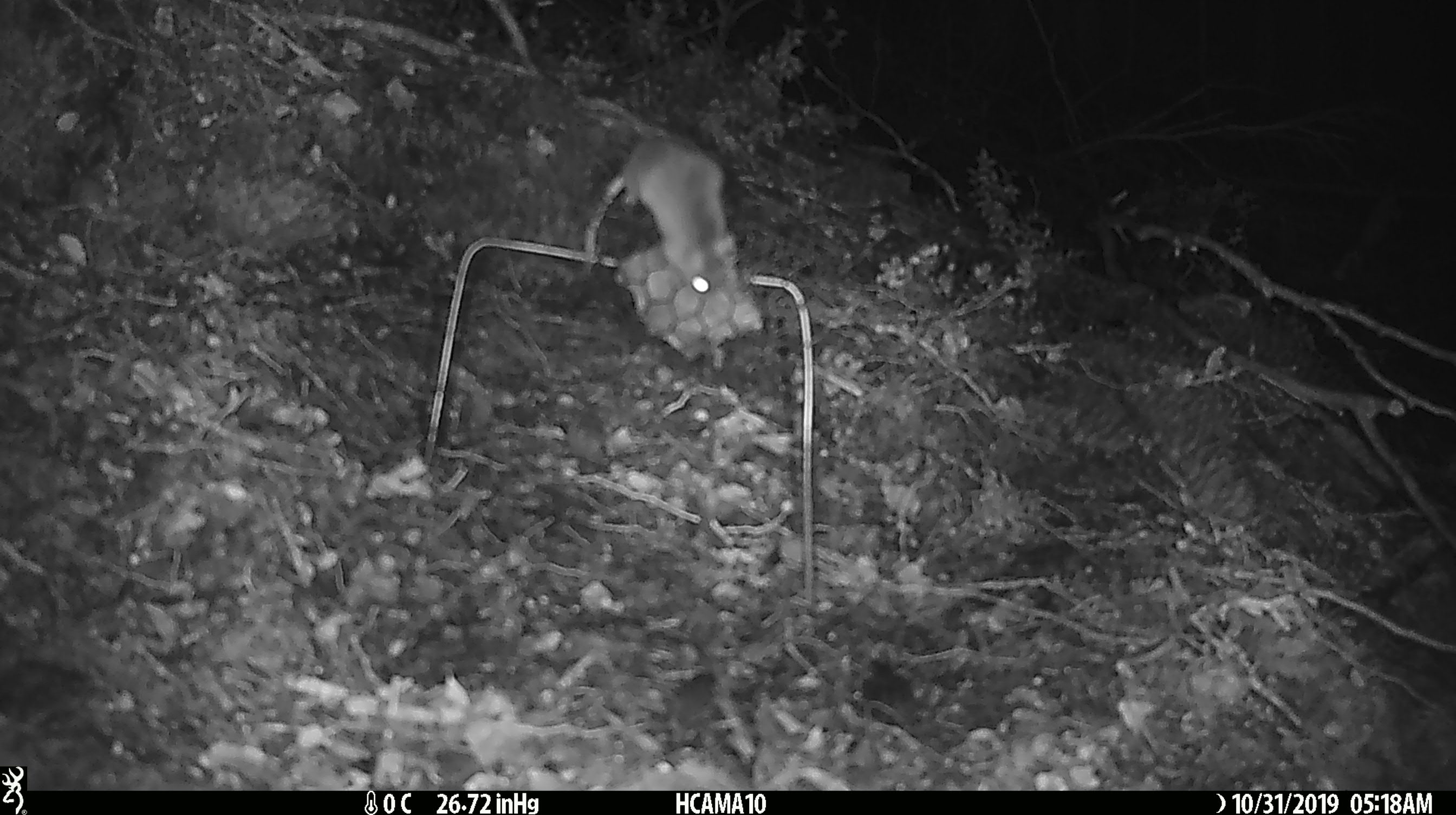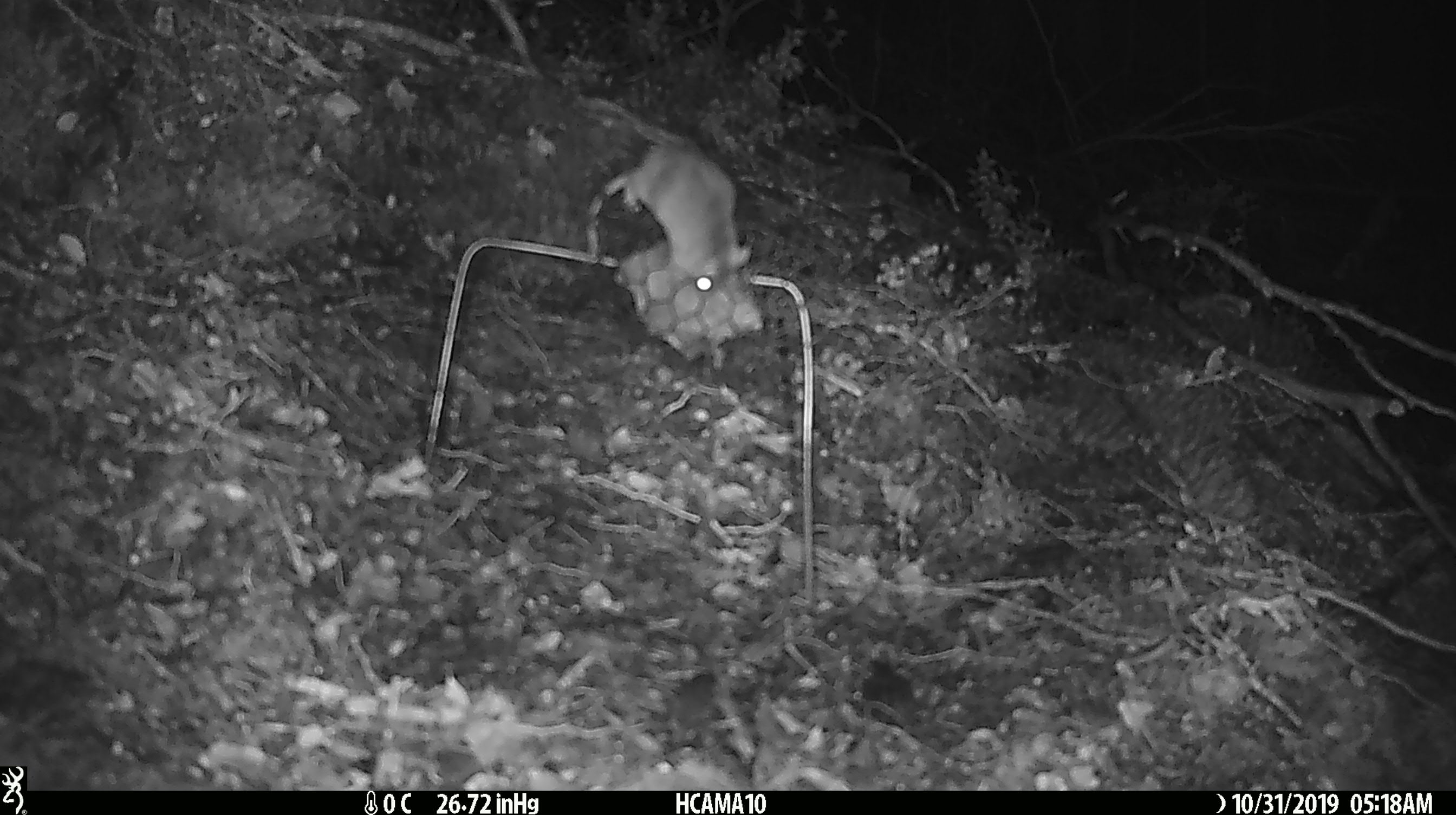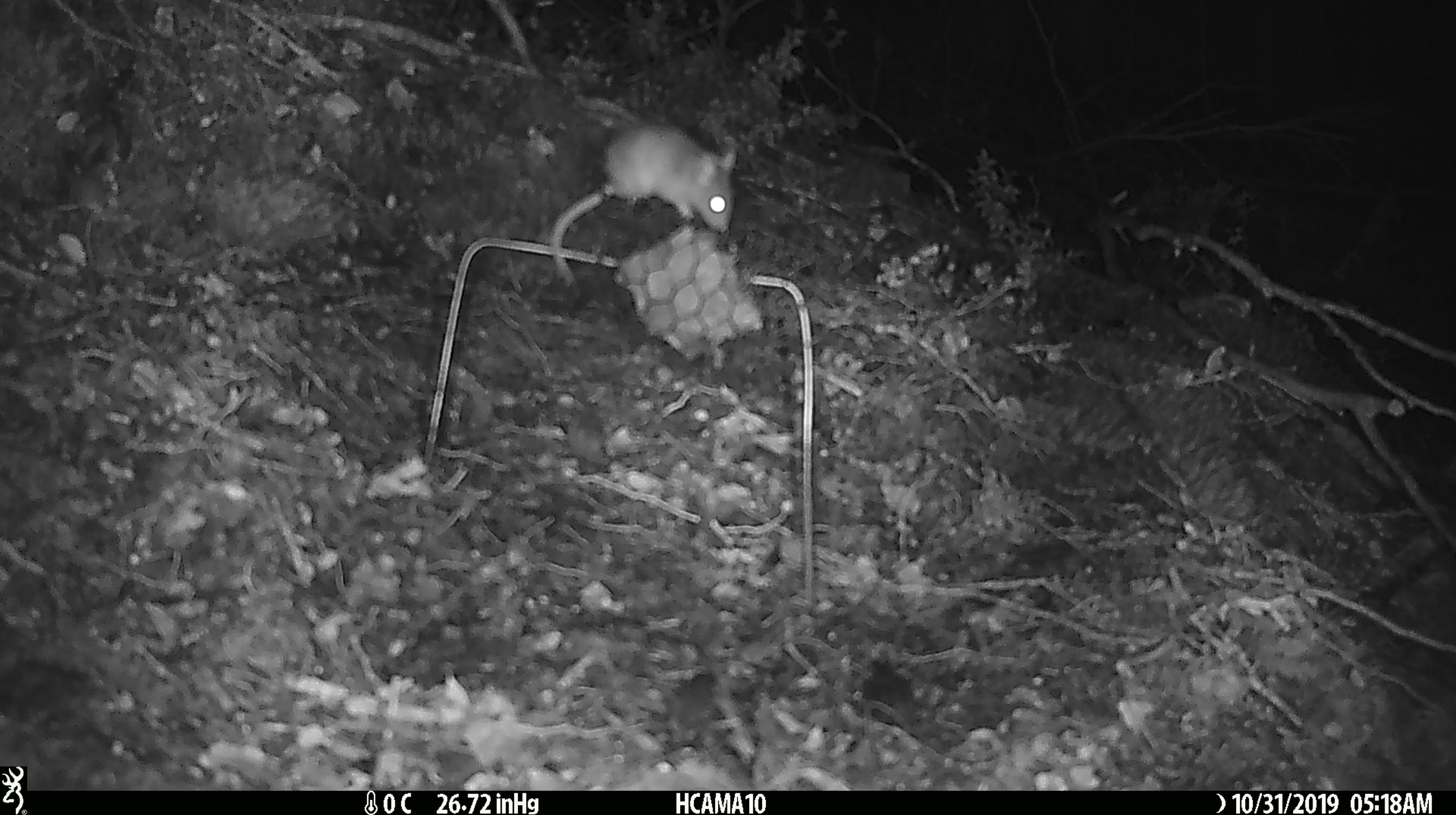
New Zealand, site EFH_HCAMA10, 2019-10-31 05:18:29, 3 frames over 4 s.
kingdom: Animalia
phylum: Chordata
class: Mammalia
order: Rodentia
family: Muridae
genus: Mus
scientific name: Mus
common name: mouse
Mouse (Mus).